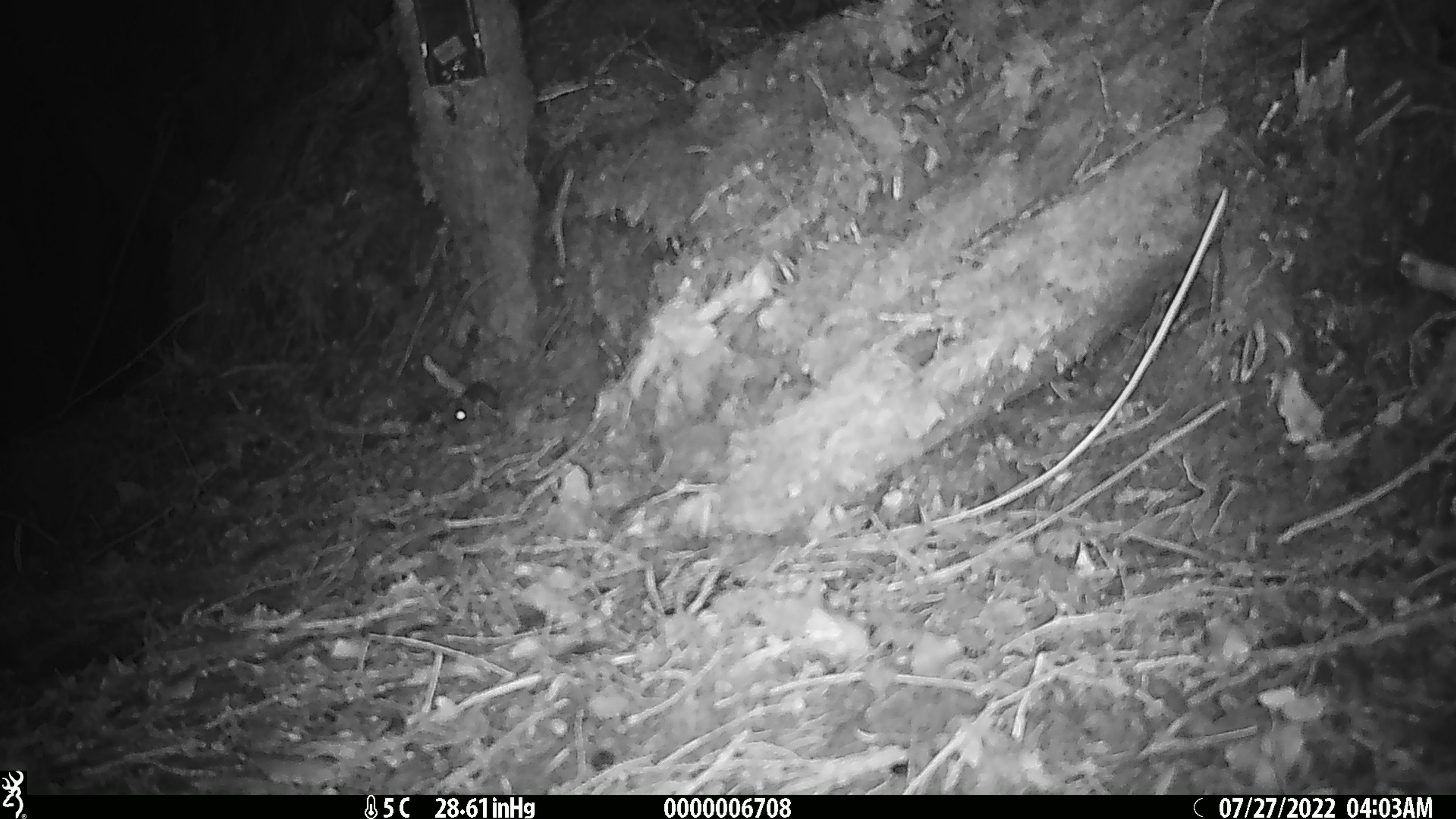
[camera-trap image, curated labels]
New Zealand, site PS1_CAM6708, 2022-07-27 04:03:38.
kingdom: Animalia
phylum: Chordata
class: Mammalia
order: Rodentia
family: Muridae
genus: Mus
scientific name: Mus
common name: mouse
Mouse (Mus).